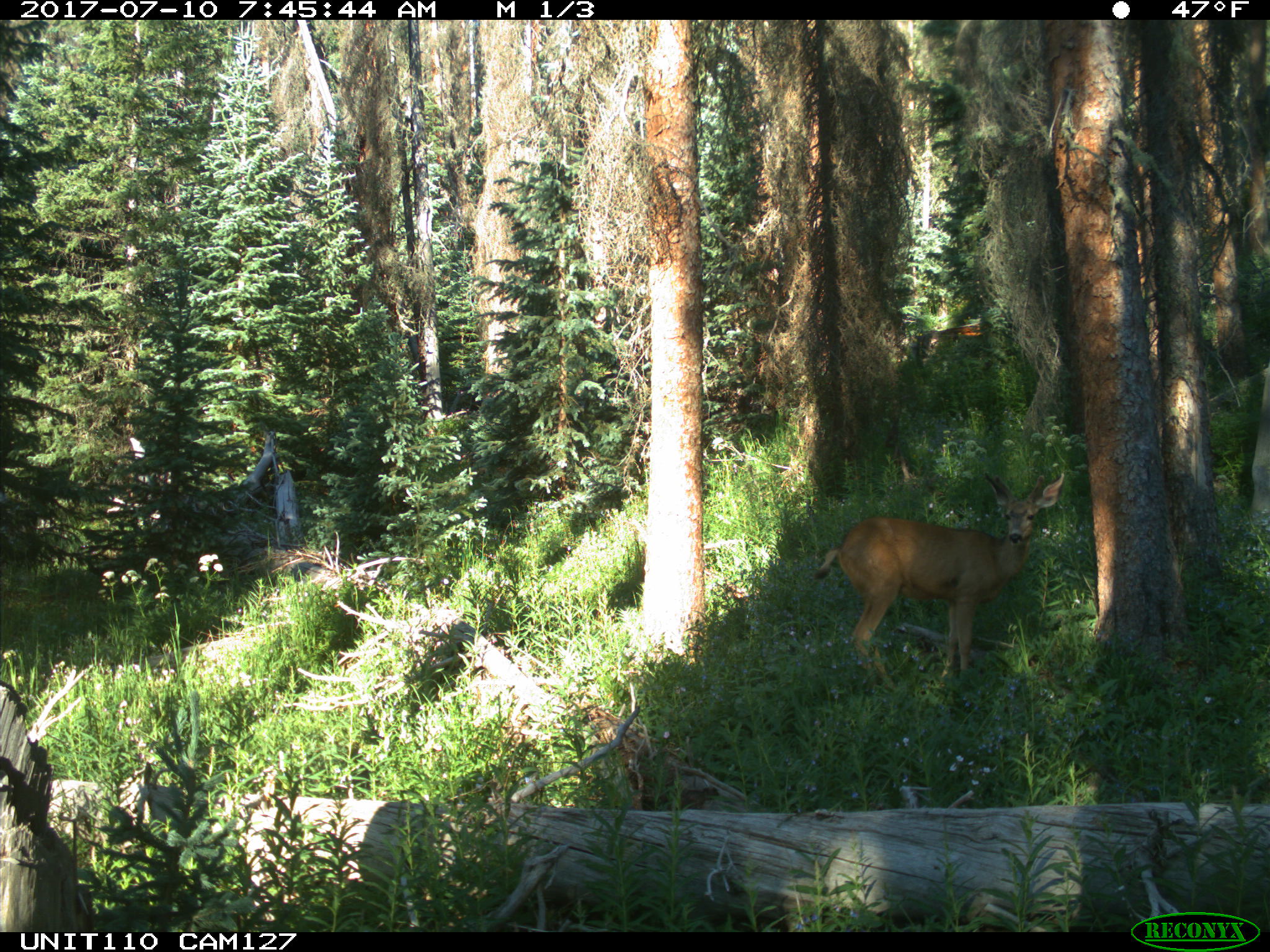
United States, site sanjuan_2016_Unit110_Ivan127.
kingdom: Animalia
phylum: Chordata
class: Mammalia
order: Artiodactyla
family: Cervidae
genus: Odocoileus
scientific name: Odocoileus hemionus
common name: mule deer